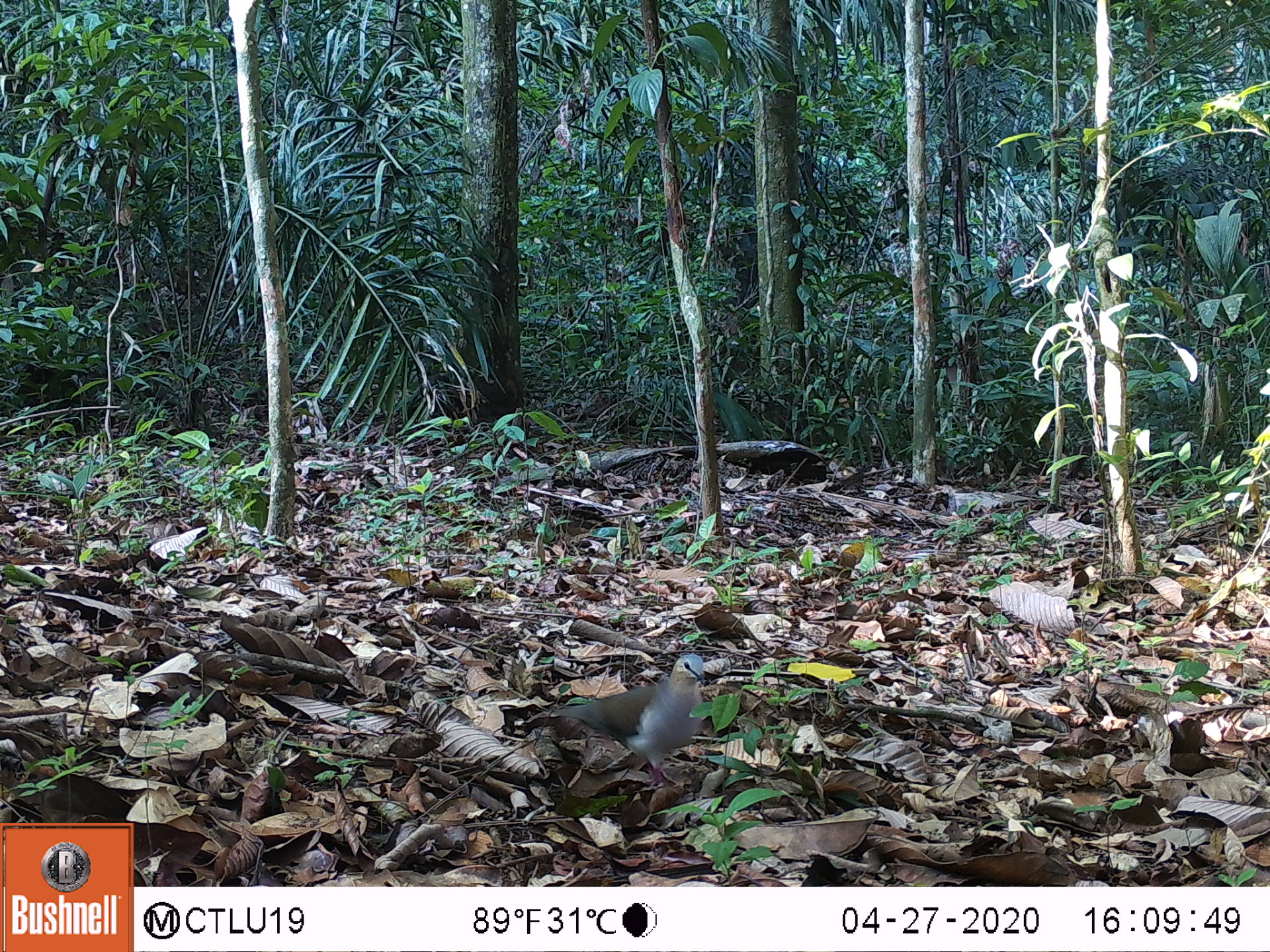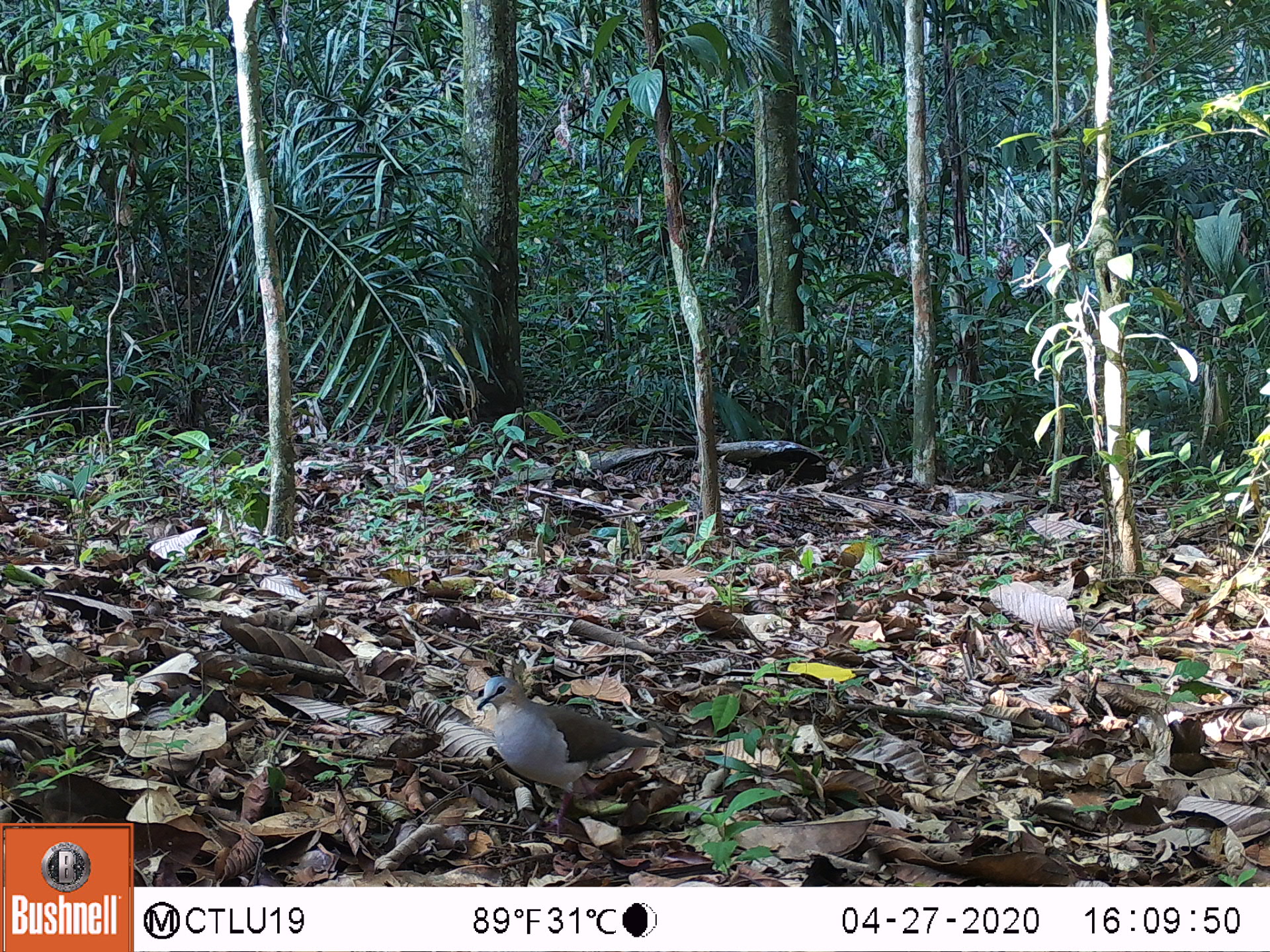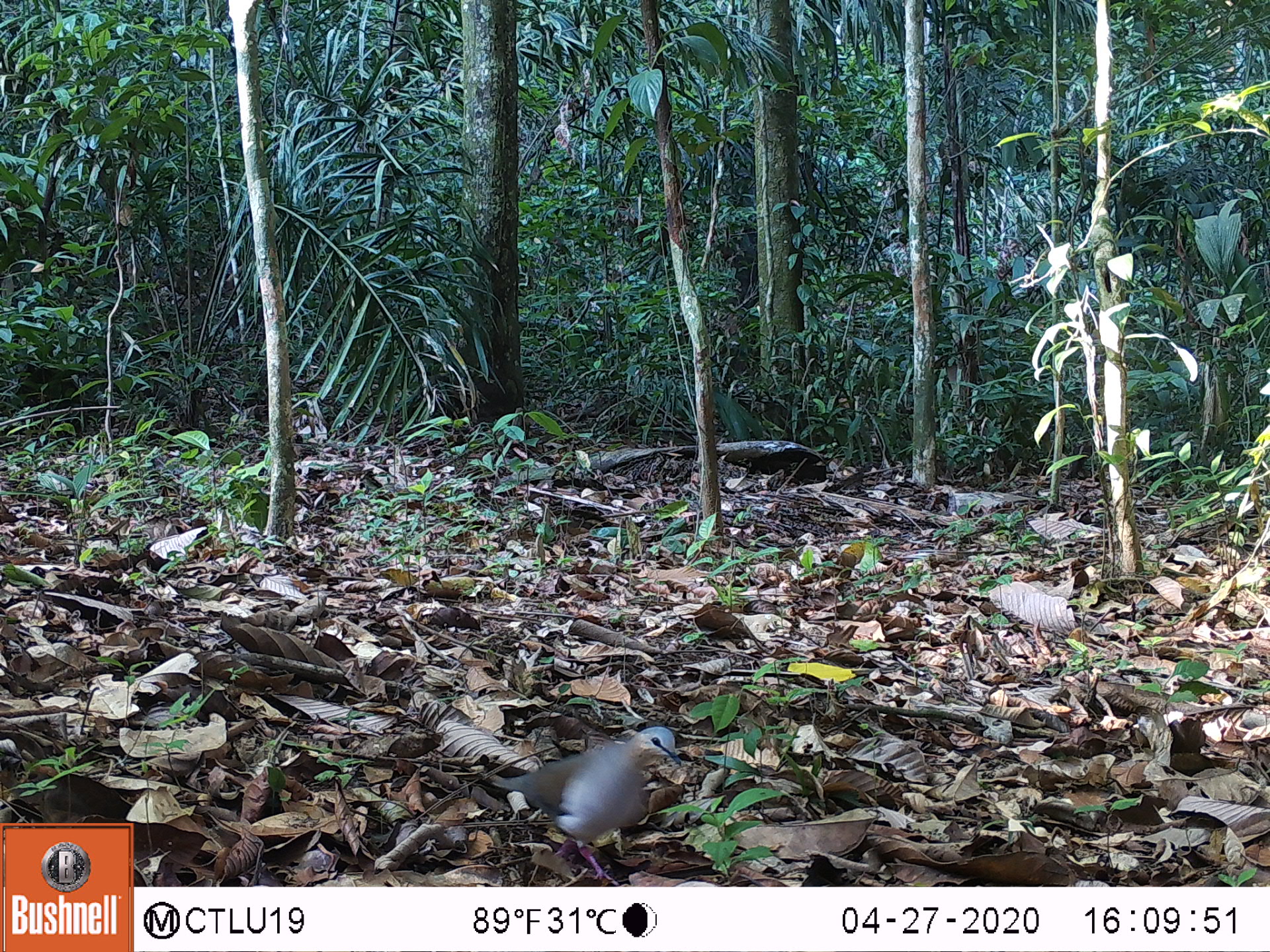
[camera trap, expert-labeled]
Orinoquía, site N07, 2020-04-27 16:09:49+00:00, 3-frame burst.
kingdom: Animalia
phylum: Chordata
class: Aves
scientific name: Aves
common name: bird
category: unknown bird